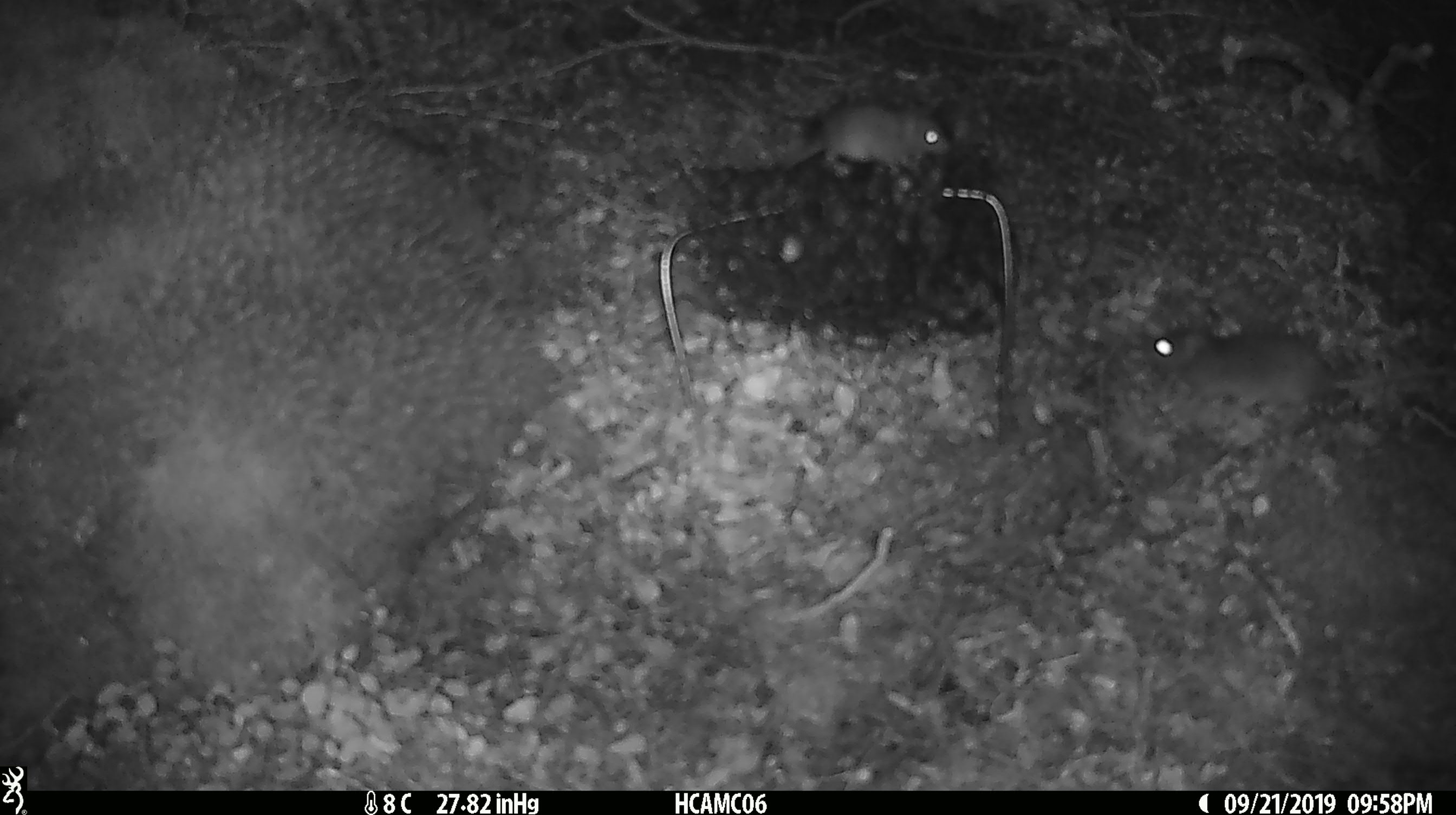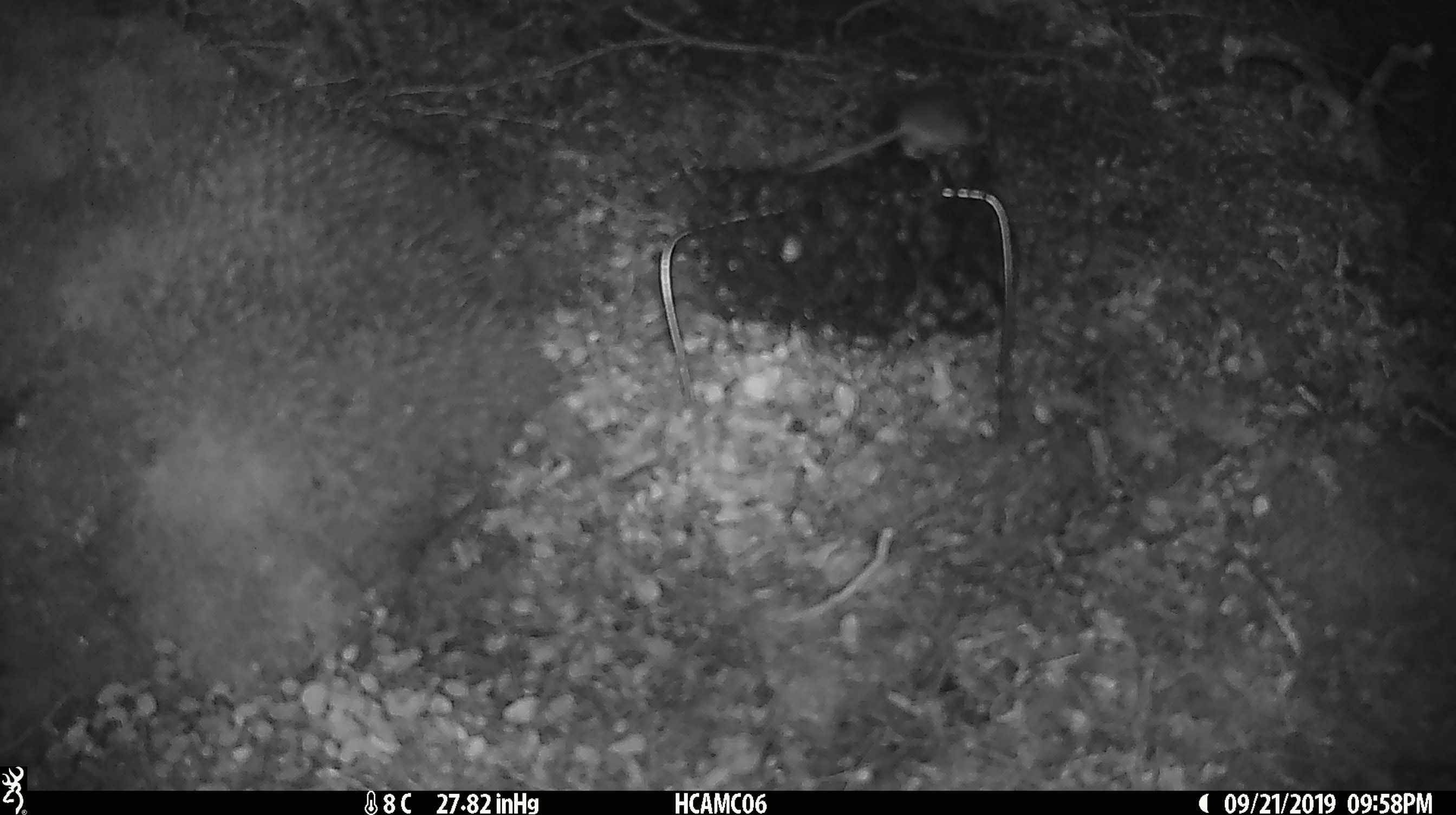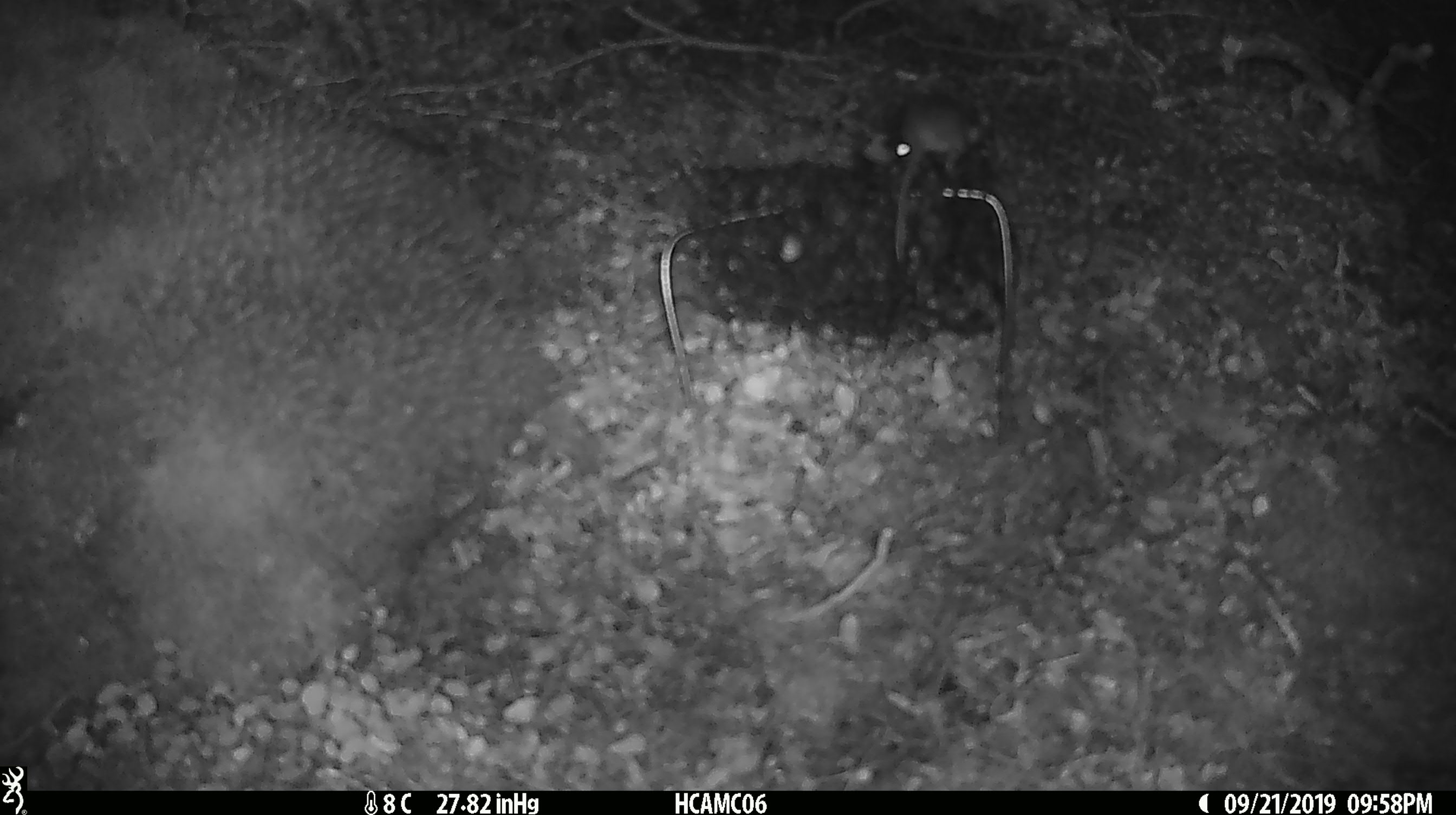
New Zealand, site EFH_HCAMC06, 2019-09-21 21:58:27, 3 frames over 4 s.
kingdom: Animalia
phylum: Chordata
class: Mammalia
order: Rodentia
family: Muridae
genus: Mus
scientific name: Mus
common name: mouse